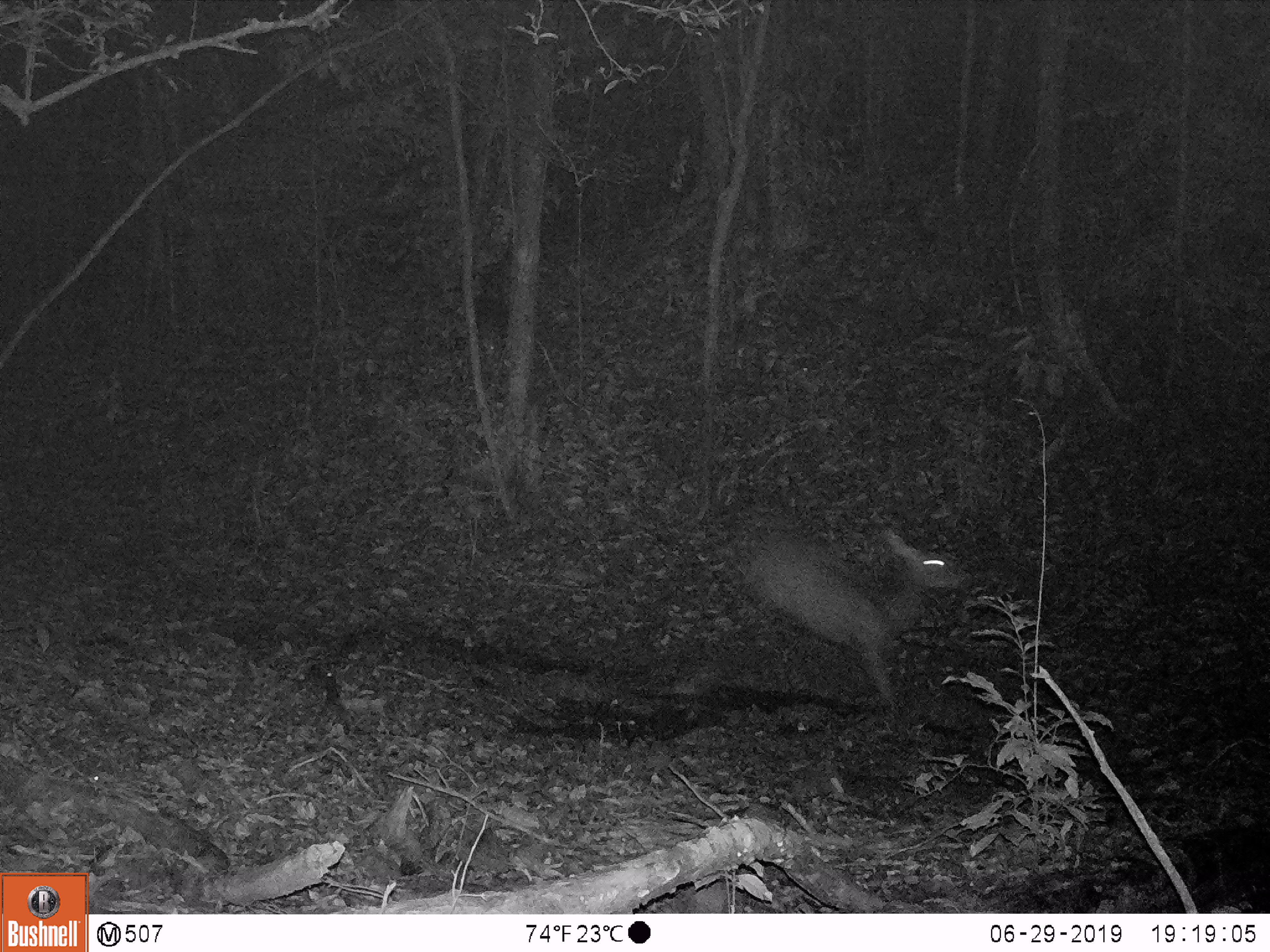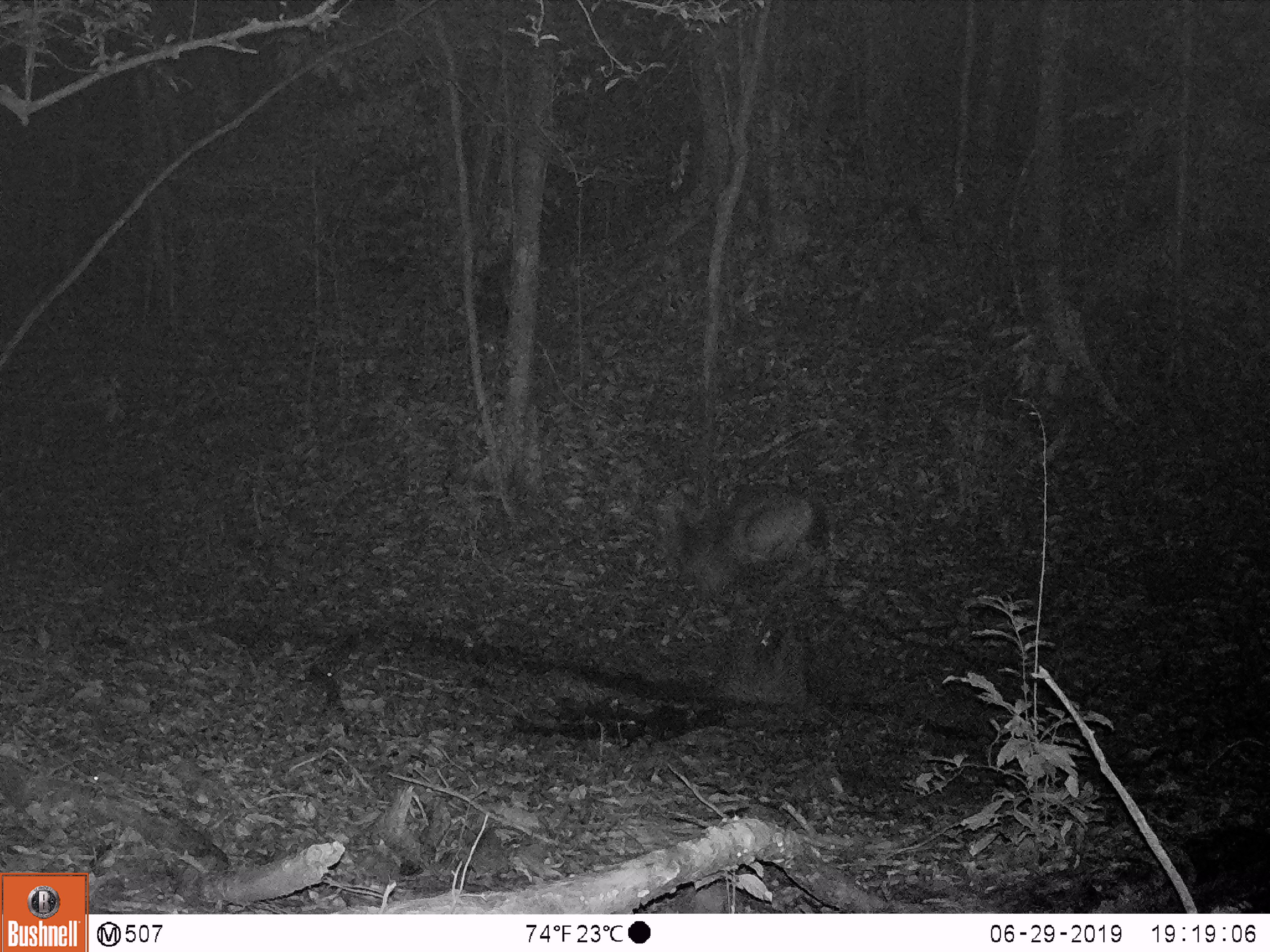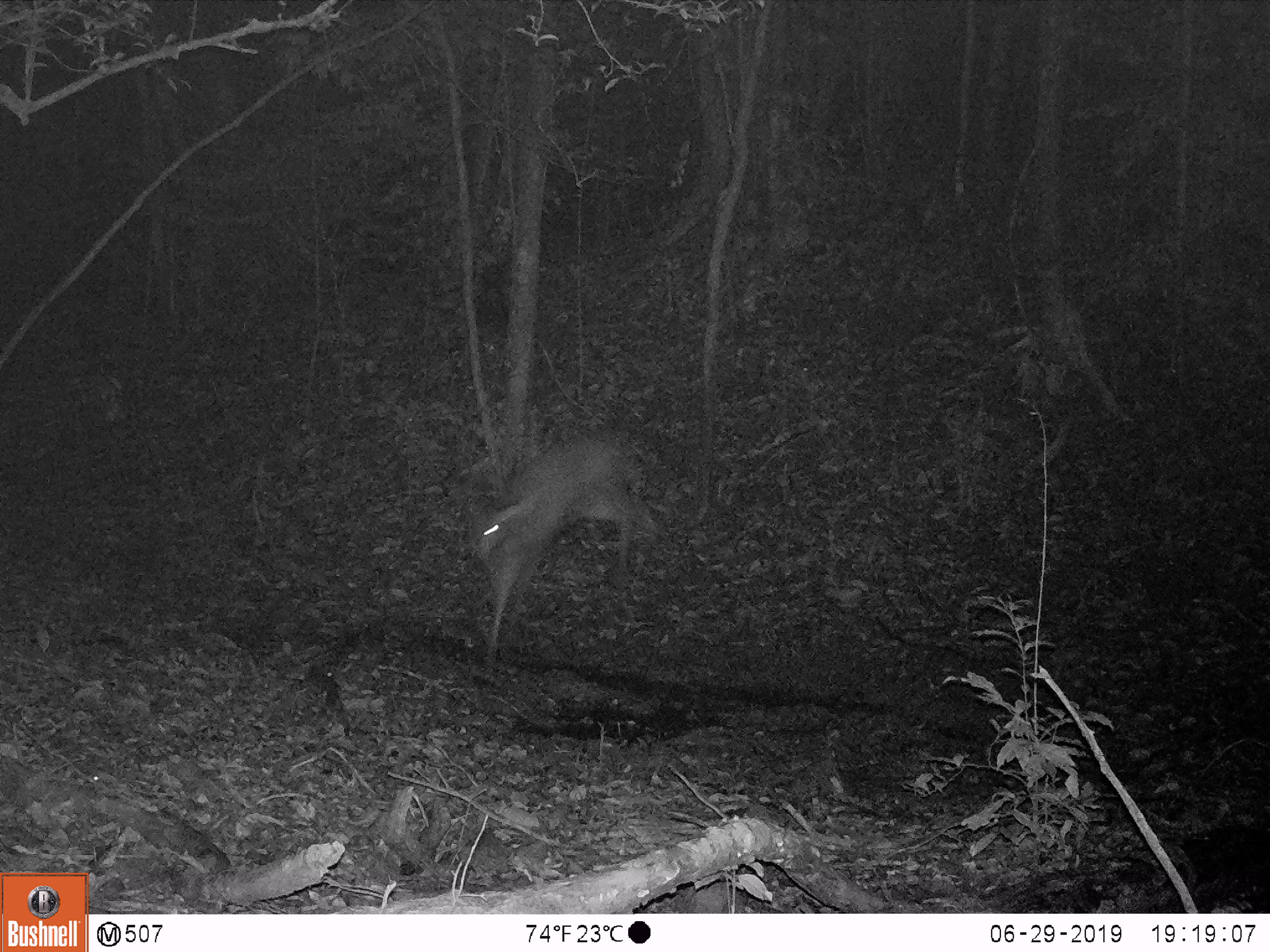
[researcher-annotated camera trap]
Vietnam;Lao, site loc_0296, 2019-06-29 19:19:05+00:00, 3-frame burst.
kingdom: Animalia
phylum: Chordata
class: Mammalia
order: Artiodactyla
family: Cervidae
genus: Rusa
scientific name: Rusa unicolor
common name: sambar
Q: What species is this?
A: Sambar (Rusa unicolor).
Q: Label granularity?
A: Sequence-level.